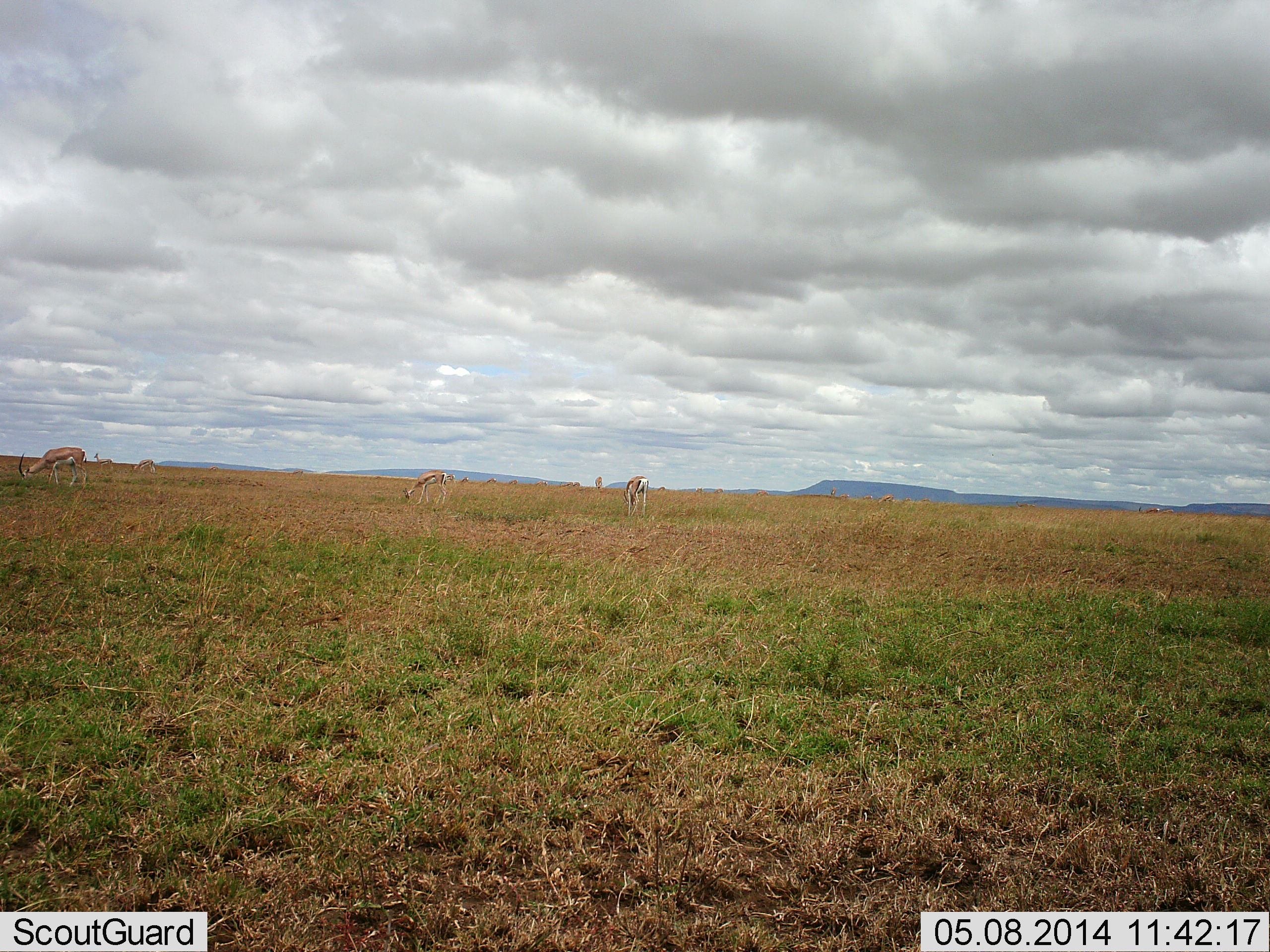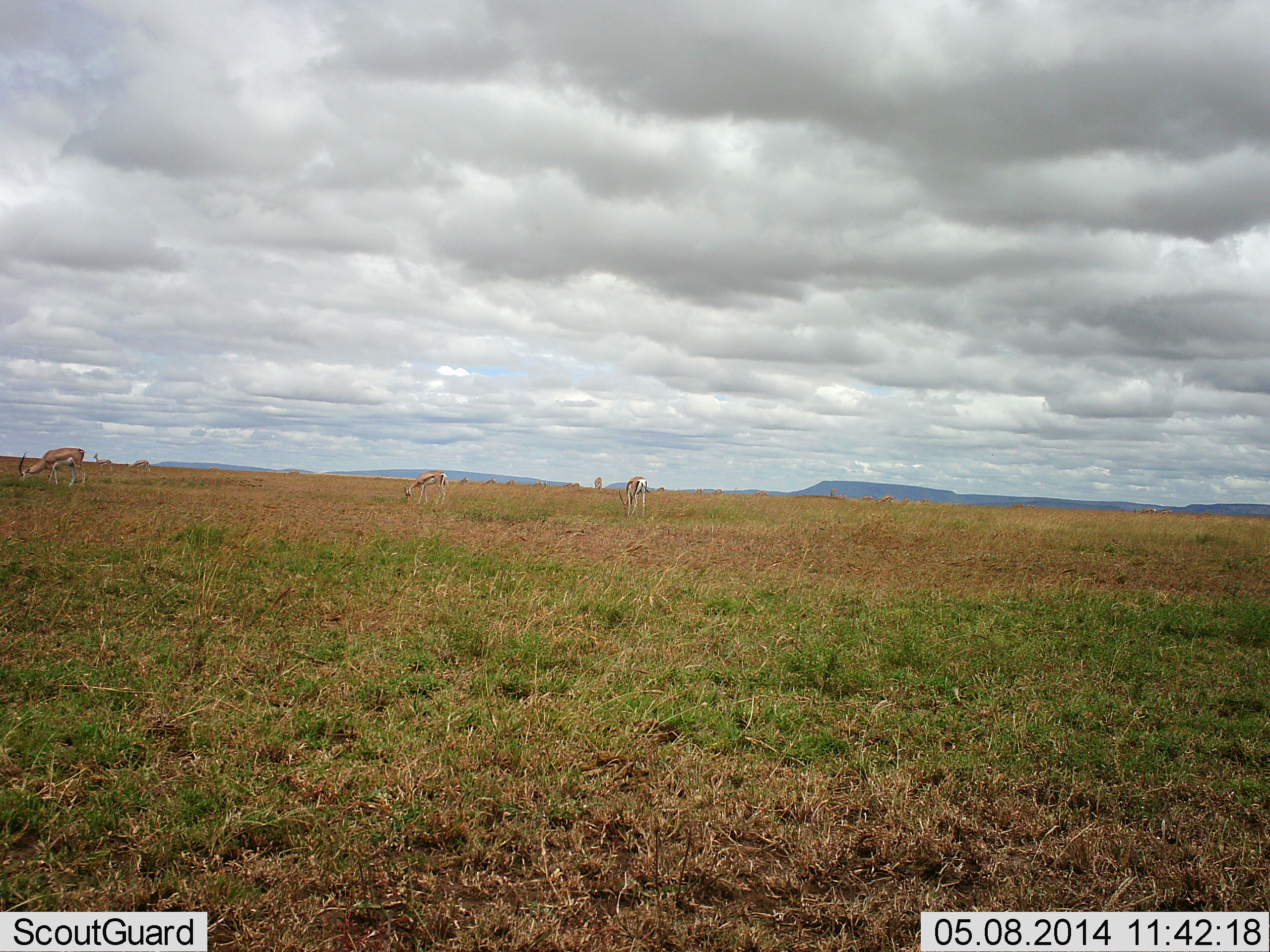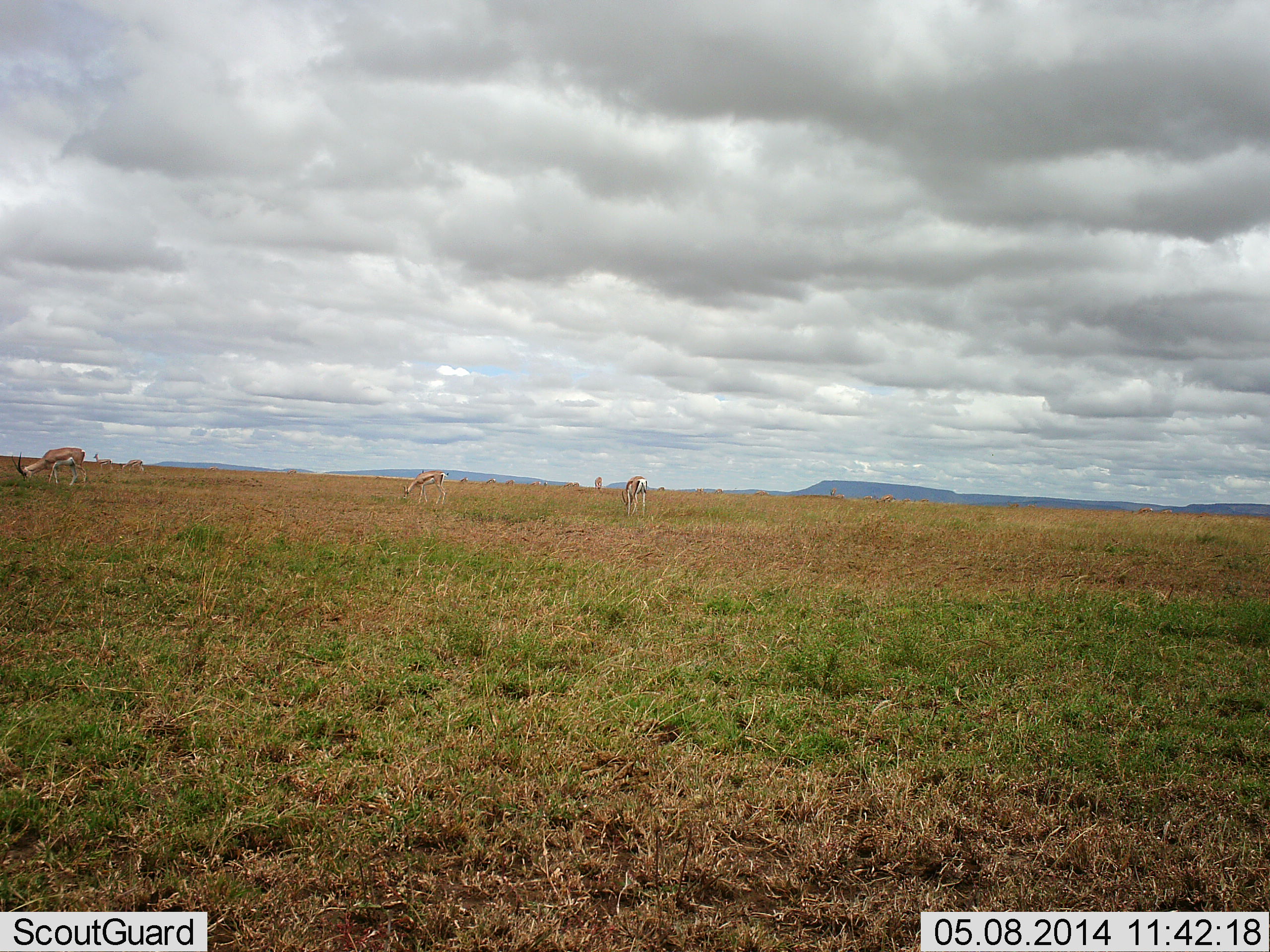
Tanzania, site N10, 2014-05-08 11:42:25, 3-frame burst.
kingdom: Animalia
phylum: Chordata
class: Mammalia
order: Artiodactyla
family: Bovidae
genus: Eudorcas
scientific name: Eudorcas thomsonii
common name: thomson's gazelle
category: gazellethomsons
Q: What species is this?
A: Gazellethomsons (thomson's gazelle) (Eudorcas thomsonii).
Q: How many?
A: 4.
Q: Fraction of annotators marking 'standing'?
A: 40%.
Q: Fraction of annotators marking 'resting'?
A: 0%.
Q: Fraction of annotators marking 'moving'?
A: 0%.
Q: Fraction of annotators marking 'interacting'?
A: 0%.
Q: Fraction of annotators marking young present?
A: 0%.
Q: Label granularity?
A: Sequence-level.